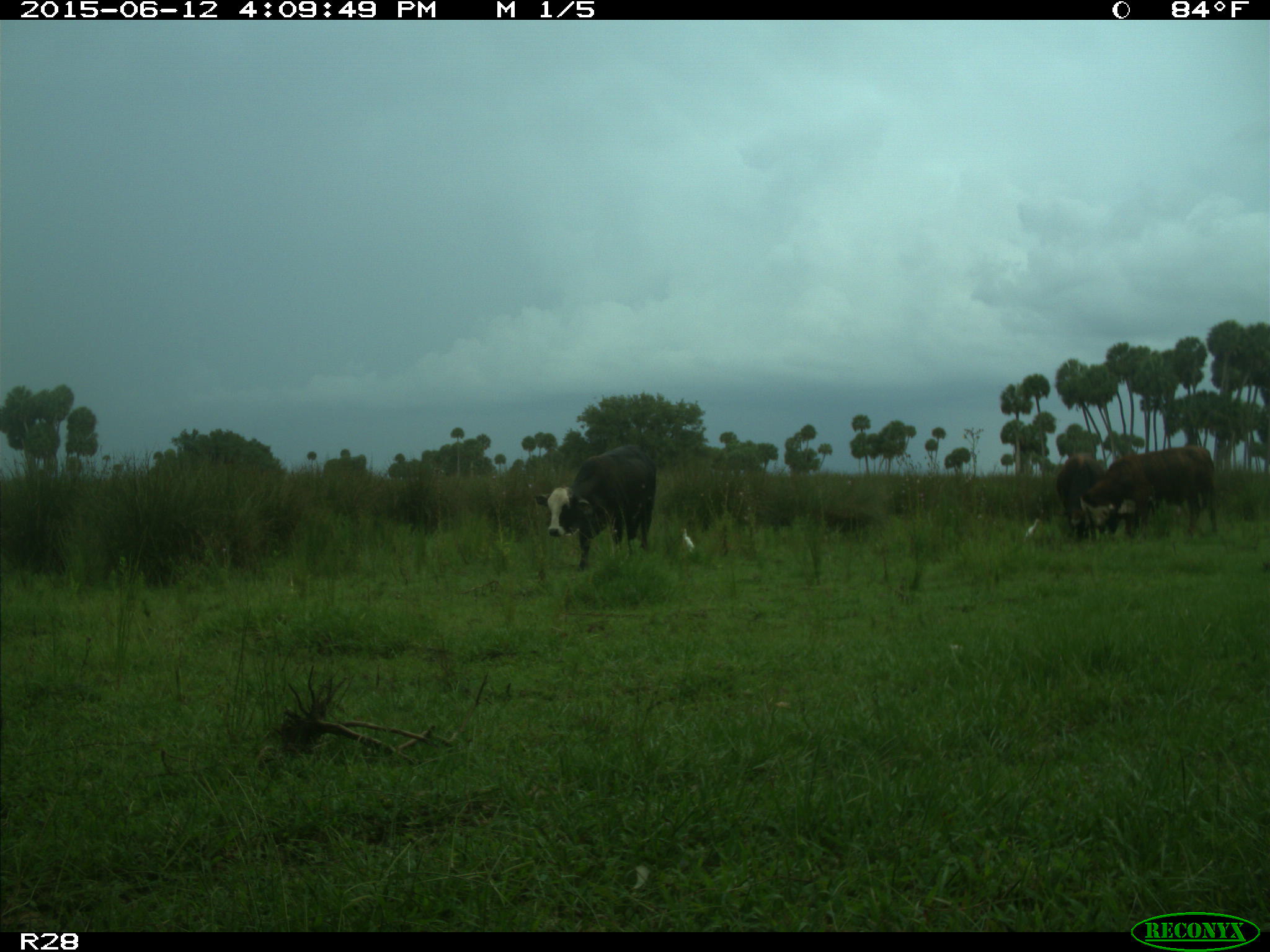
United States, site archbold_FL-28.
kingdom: Animalia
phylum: Chordata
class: Mammalia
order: Artiodactyla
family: Bovidae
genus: Bos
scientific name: Bos taurus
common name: domestic cow